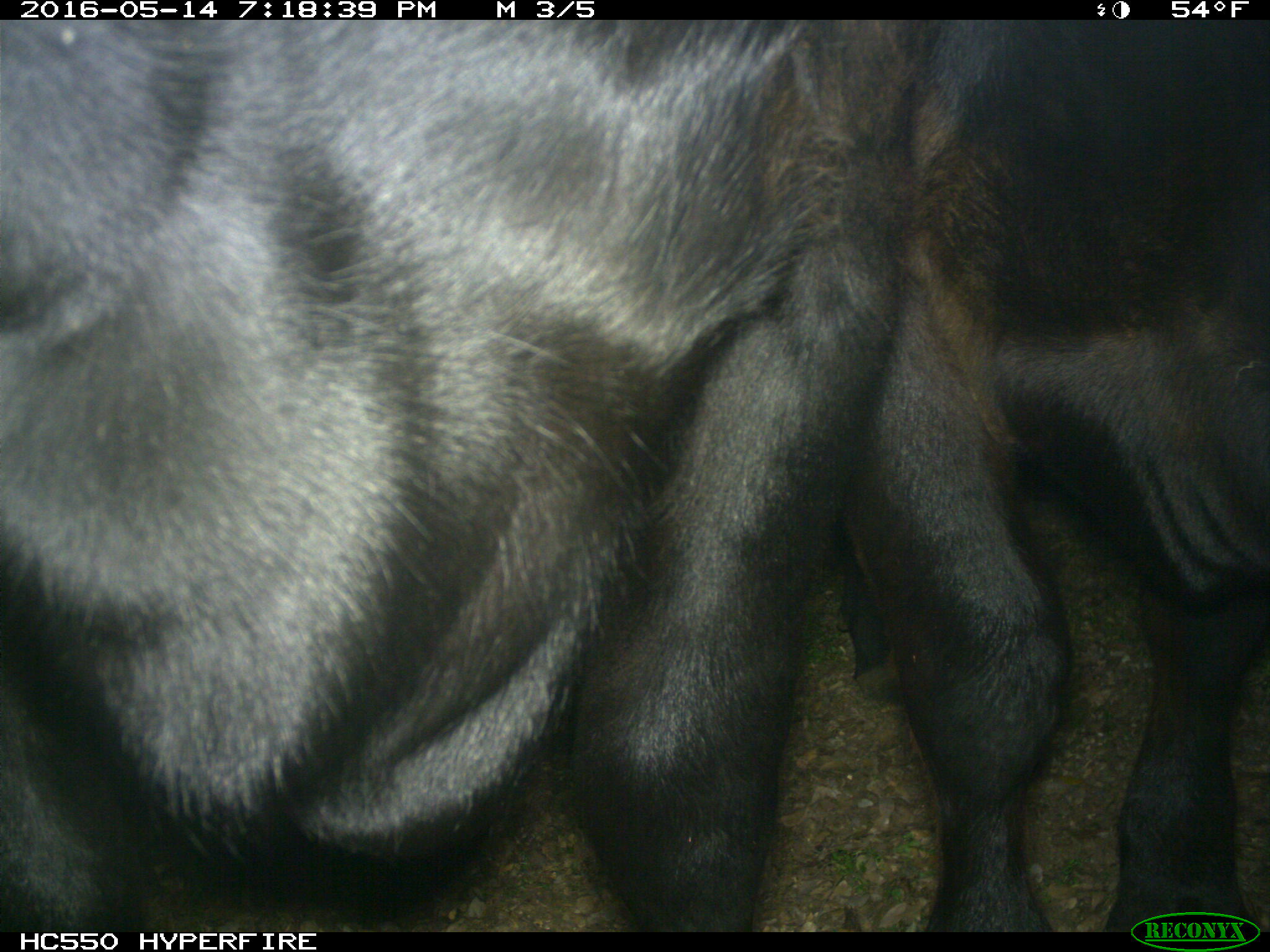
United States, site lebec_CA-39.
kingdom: Animalia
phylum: Chordata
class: Mammalia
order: Artiodactyla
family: Bovidae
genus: Bos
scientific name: Bos taurus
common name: domestic cow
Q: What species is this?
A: Bos taurus (domestic cow).